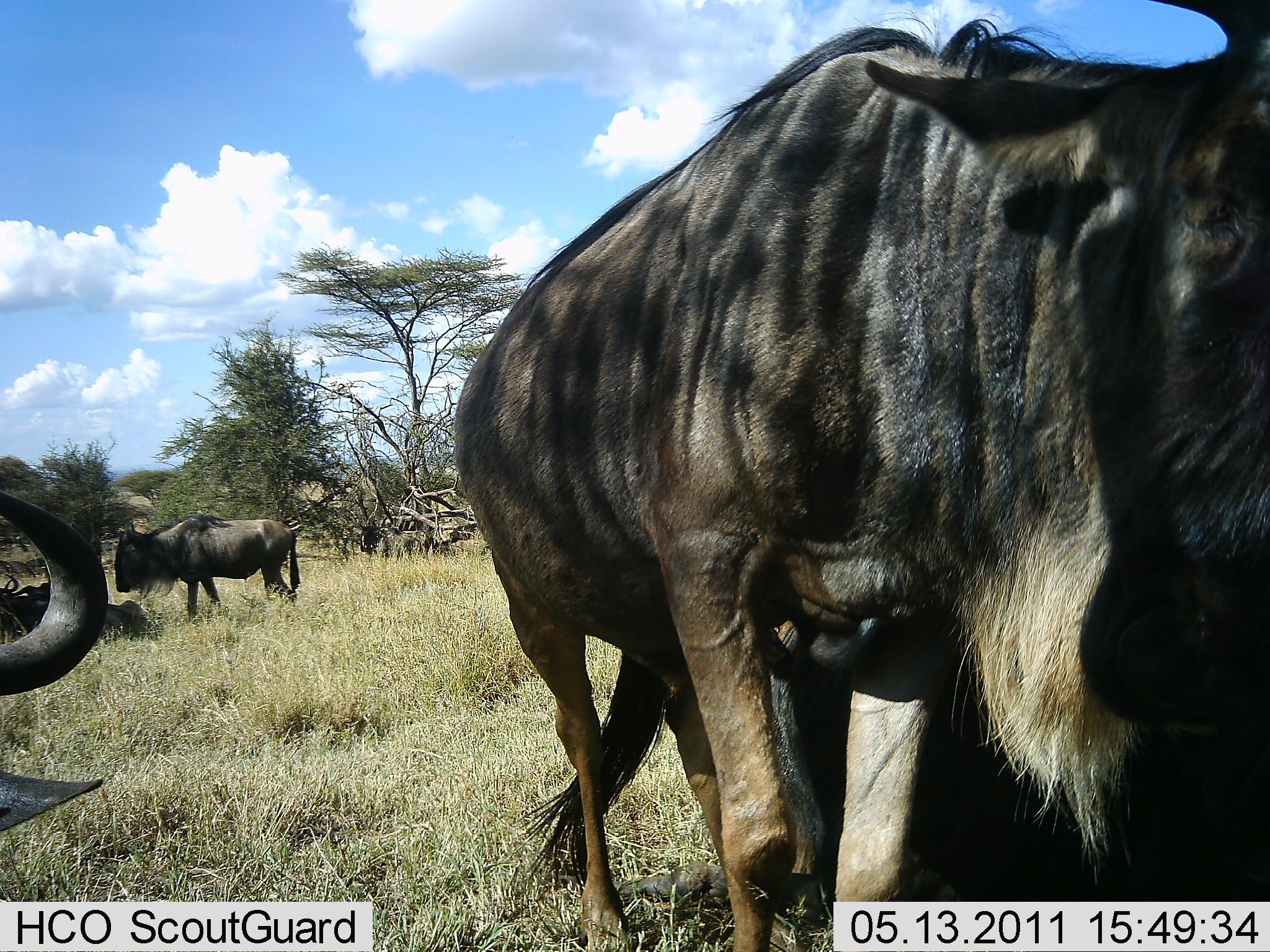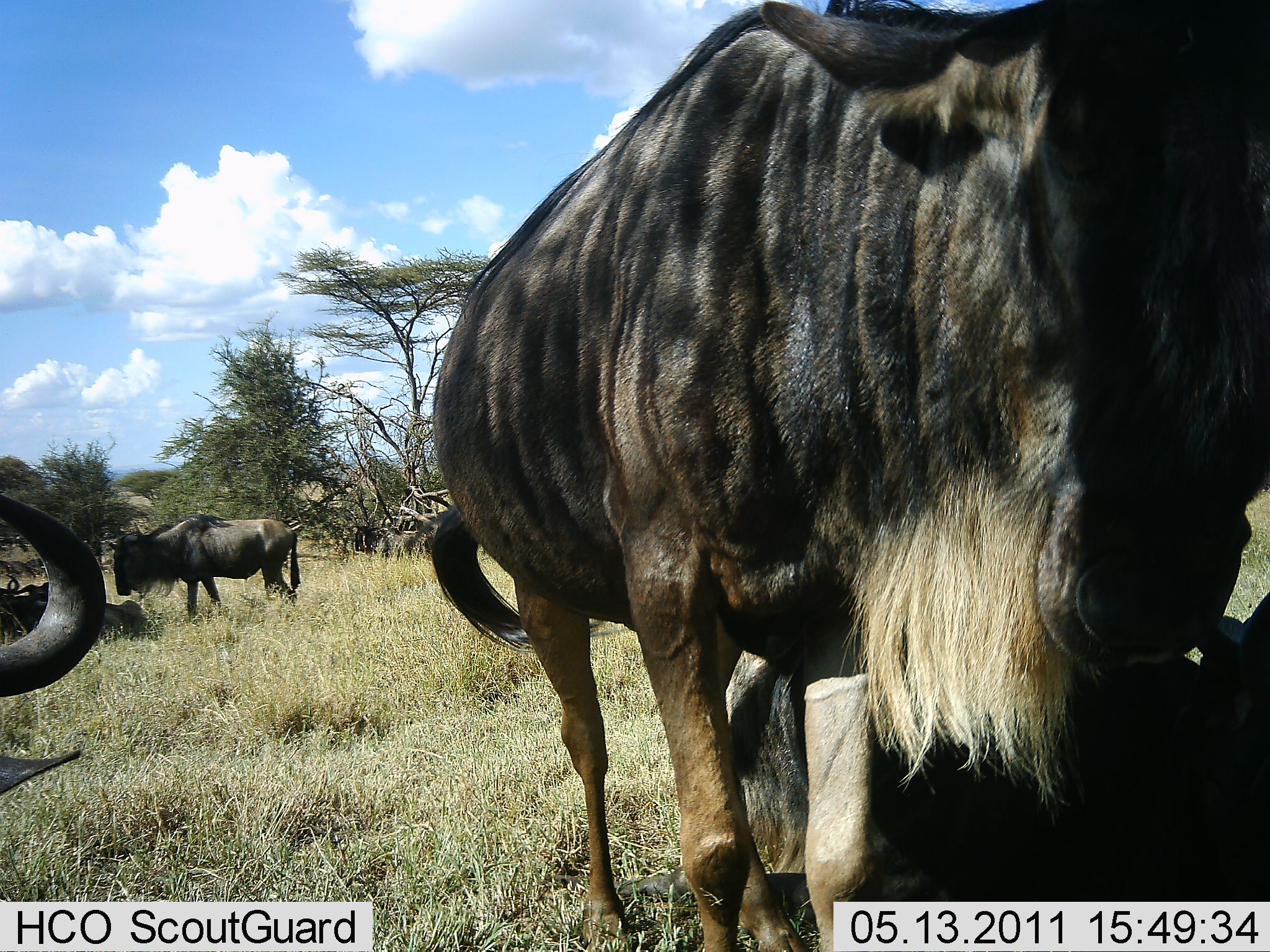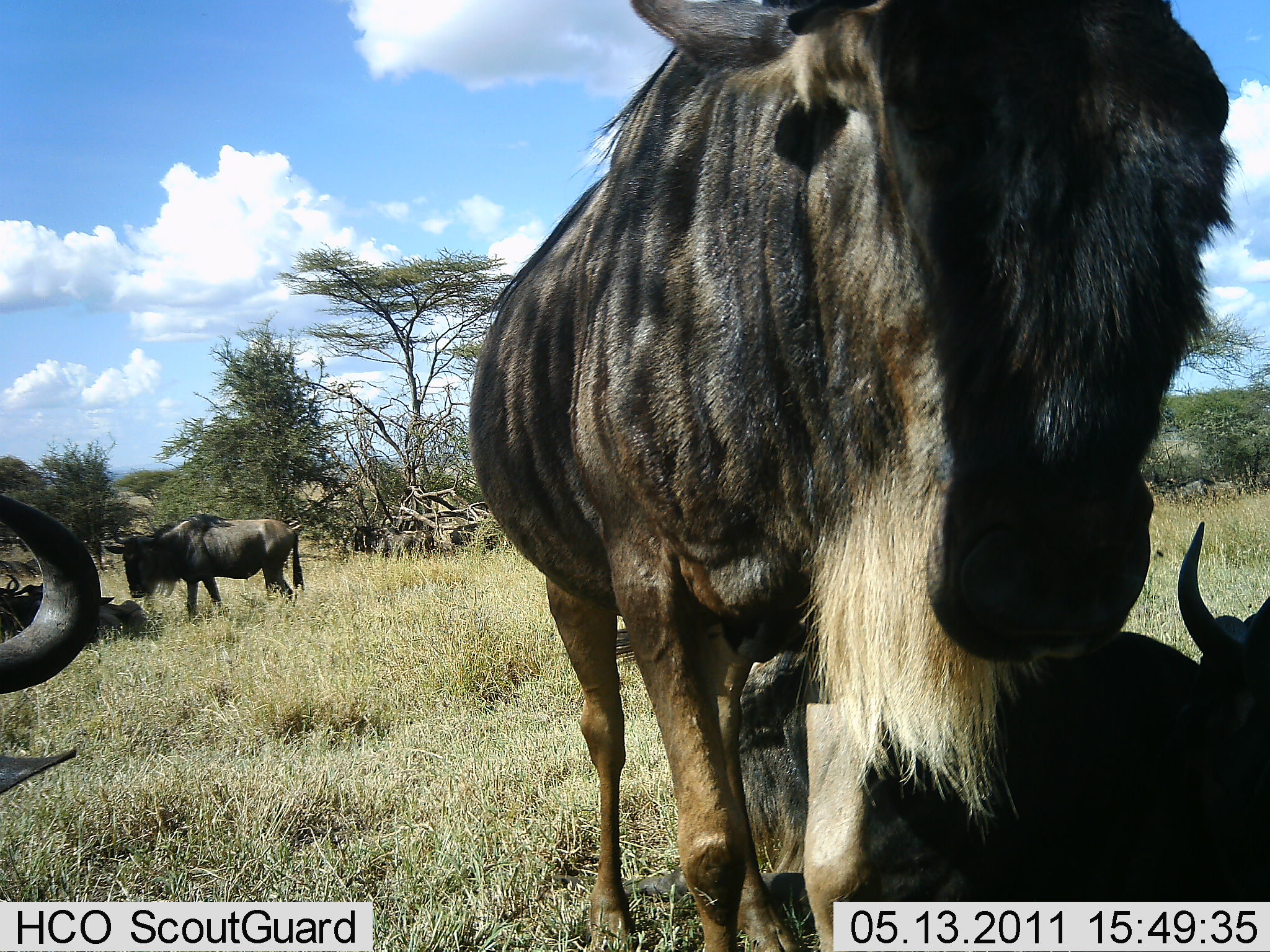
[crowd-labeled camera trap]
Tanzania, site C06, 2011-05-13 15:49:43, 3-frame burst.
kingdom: Animalia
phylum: Chordata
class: Mammalia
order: Artiodactyla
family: Bovidae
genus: Connochaetes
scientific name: Connochaetes taurinus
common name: blue wildebeest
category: wildebeest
Wildebeest (blue wildebeest) (Connochaetes taurinus), count 7. Behavior (volunteer vote fractions): standing 73%, resting 82%, moving 36%, interacting 9%. Young present (vote fraction): 0%. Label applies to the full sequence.